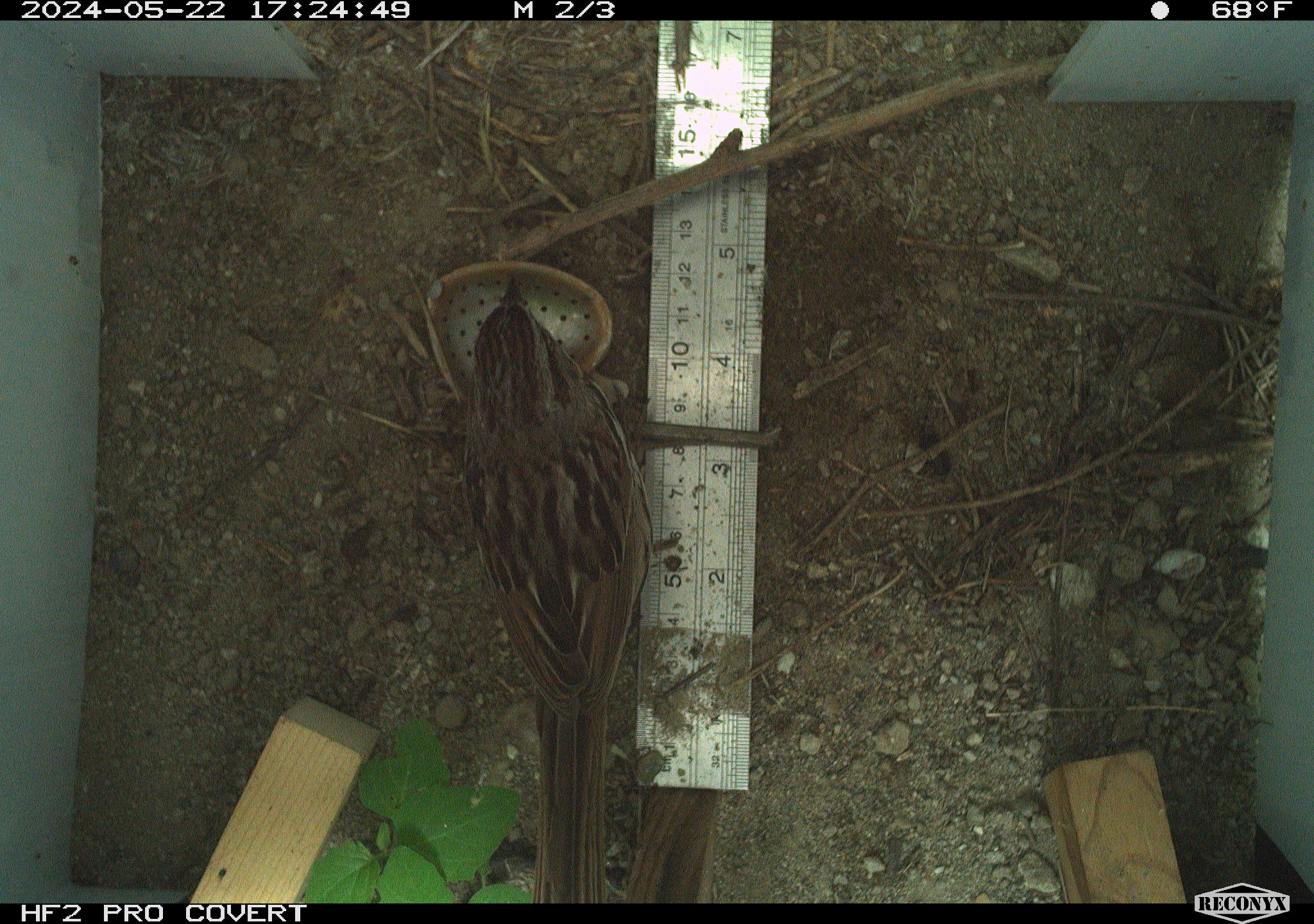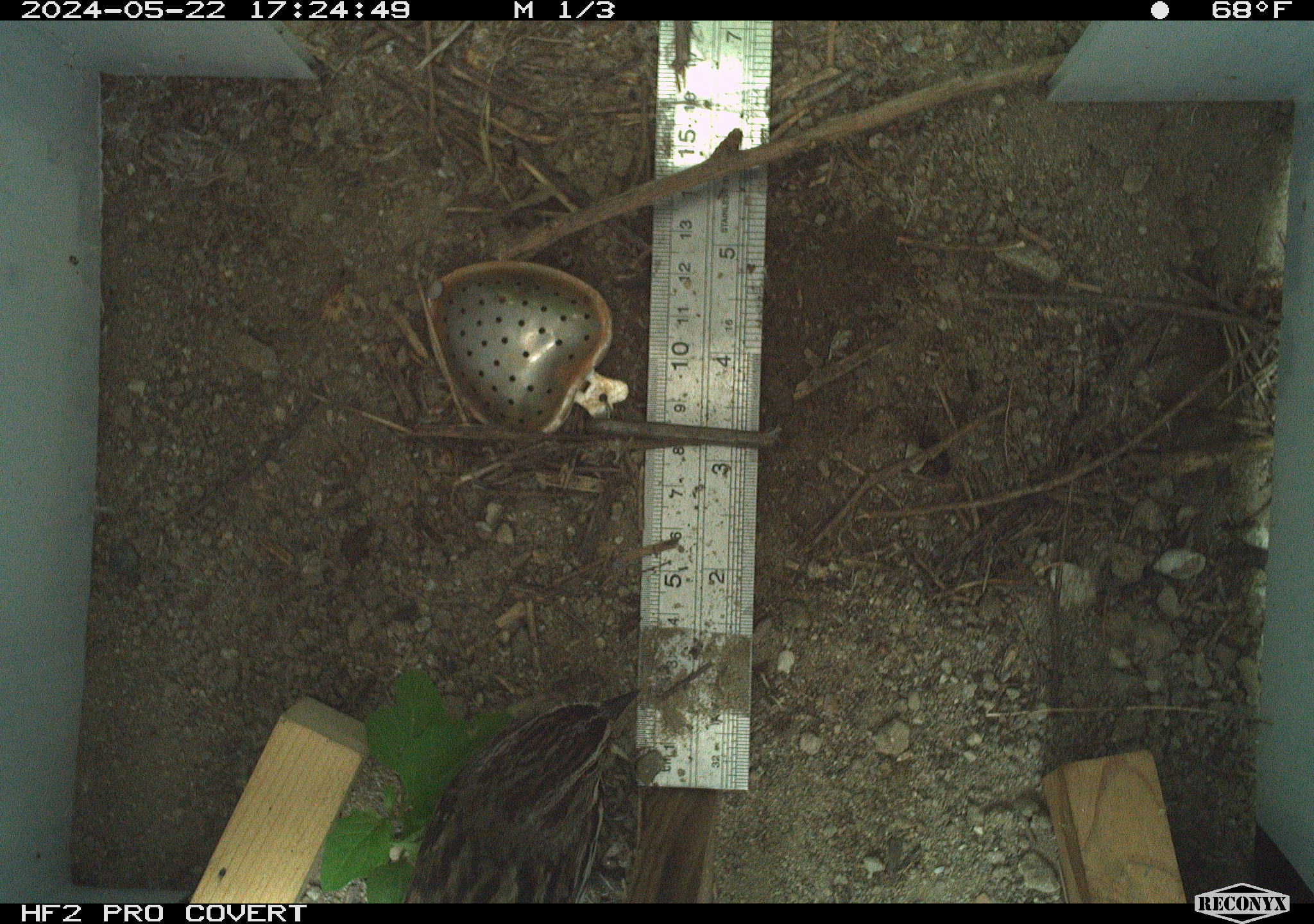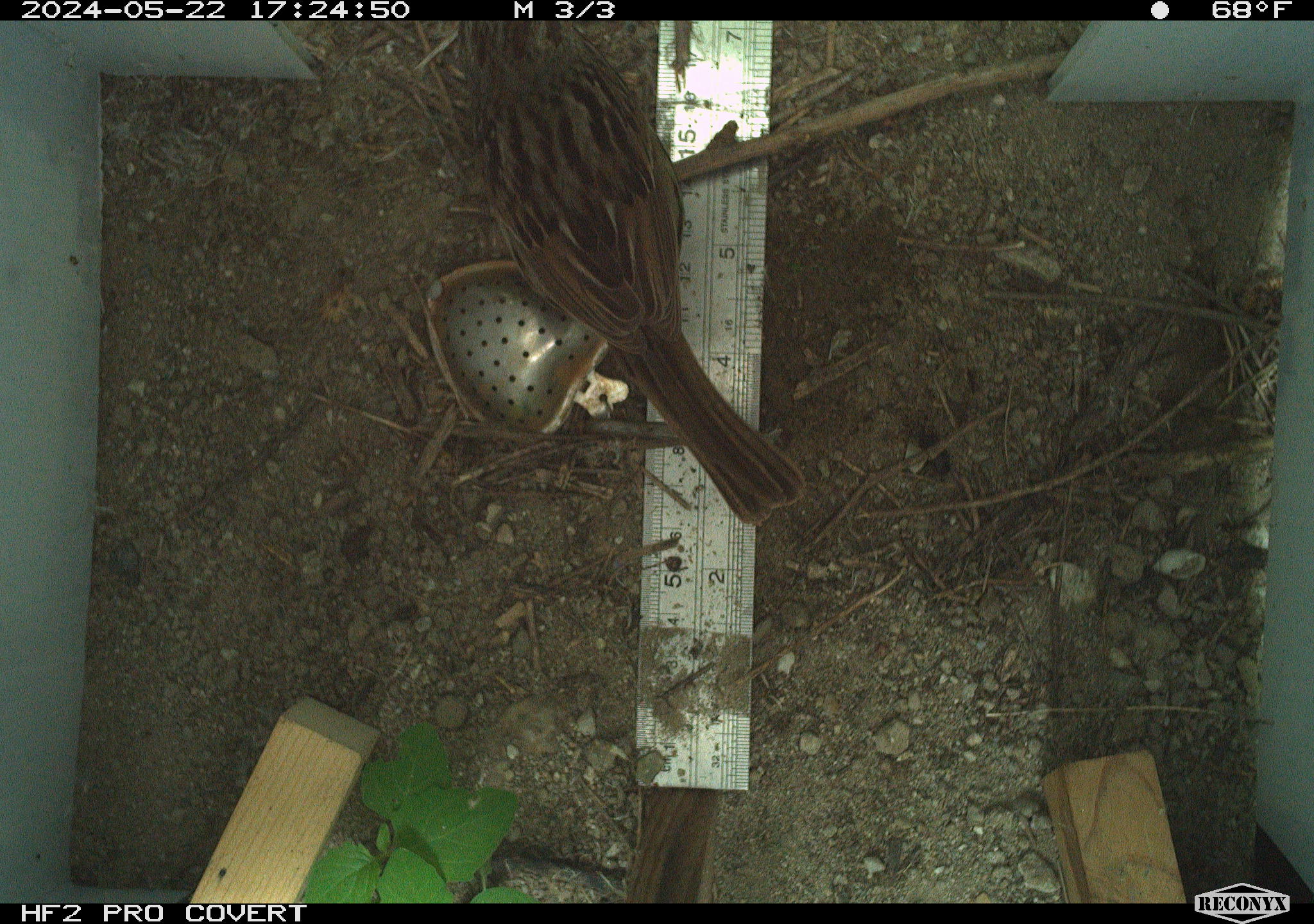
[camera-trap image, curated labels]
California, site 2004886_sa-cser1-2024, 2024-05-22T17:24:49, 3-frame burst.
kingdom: Animalia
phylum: Chordata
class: Aves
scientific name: Aves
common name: bird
Bird (Aves).